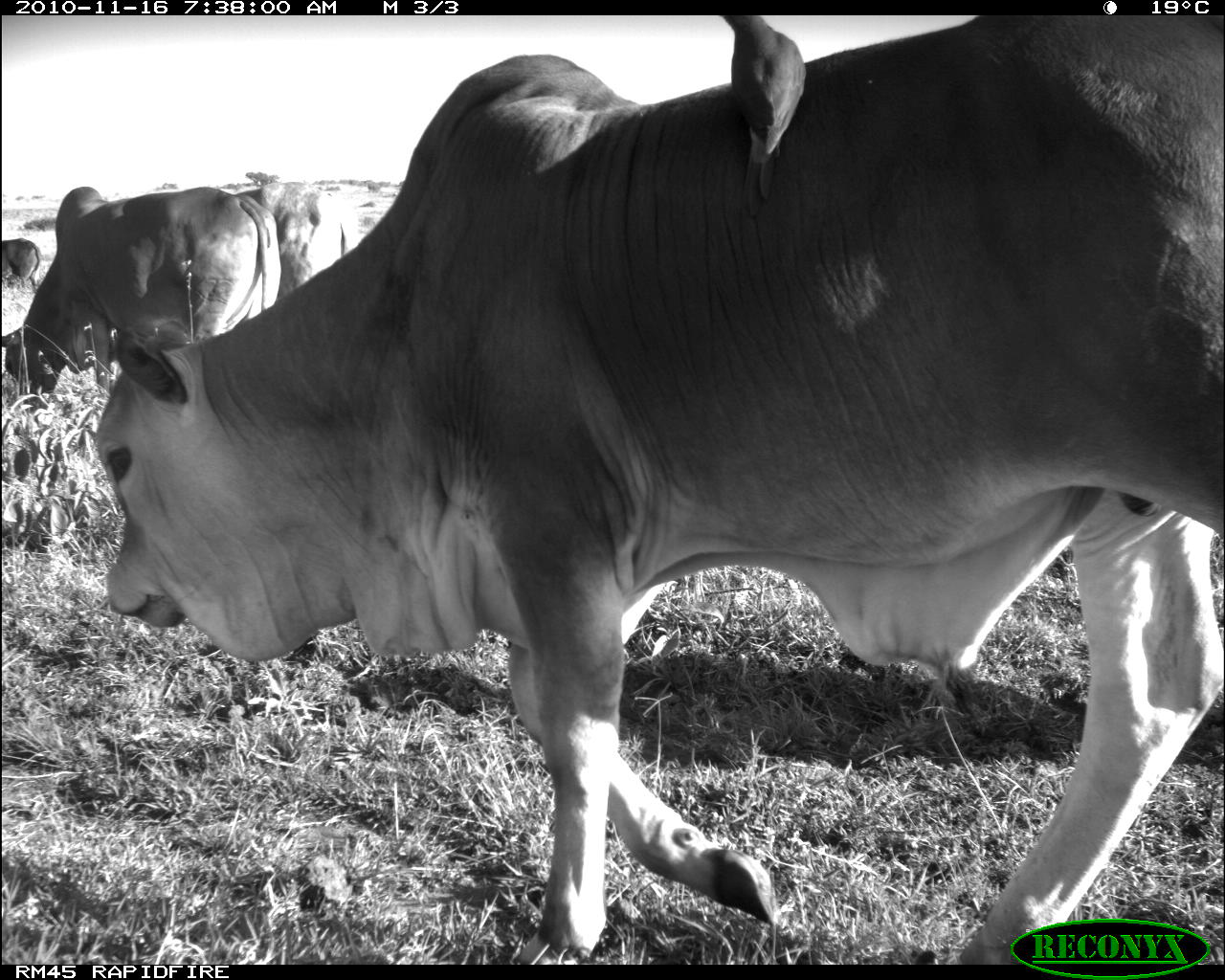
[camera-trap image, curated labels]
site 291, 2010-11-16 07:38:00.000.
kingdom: Animalia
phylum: Chordata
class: Aves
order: Passeriformes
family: Buphagidae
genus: Buphagus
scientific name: Buphagus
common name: oxpeckers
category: buphagus sp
Buphagus sp (oxpeckers) (Buphagus), count 1.